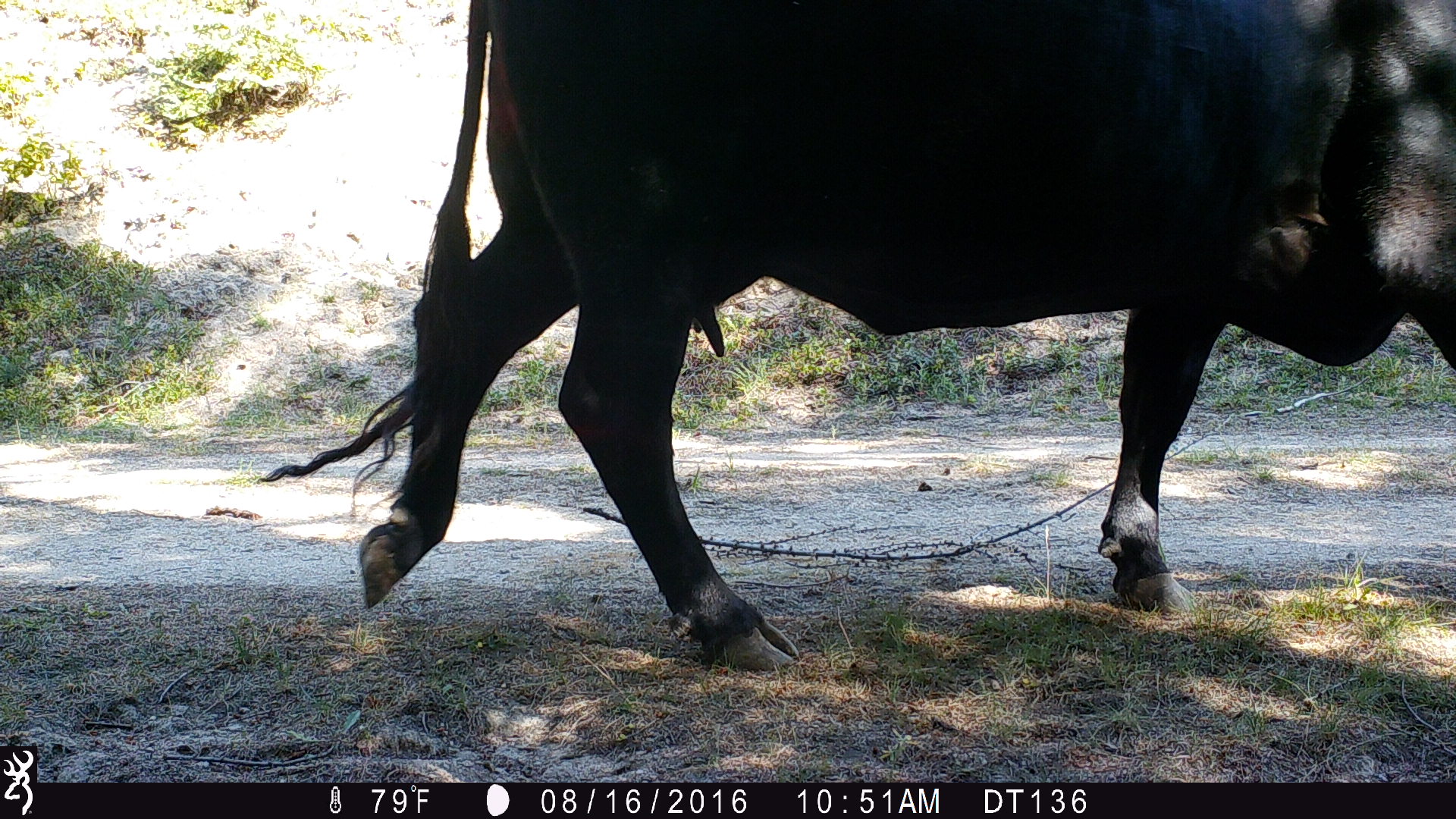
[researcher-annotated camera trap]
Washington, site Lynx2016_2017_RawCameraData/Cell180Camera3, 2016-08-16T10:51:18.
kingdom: Animalia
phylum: Chordata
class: Mammalia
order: Artiodactyla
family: Bovidae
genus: Bos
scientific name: Bos taurus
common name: domestic cattle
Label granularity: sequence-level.